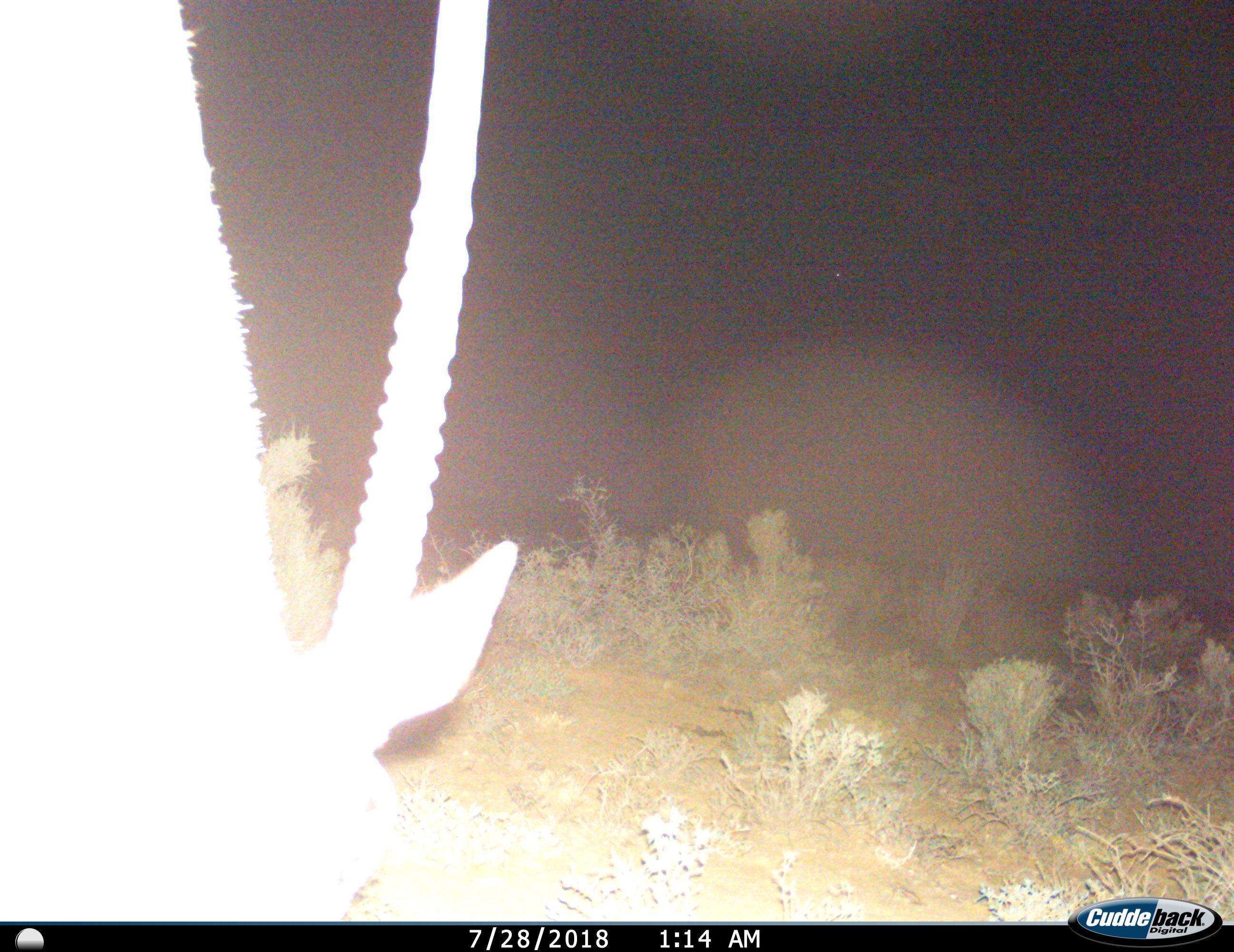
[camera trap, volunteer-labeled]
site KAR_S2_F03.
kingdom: Animalia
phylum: Chordata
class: Mammalia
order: Artiodactyla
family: Bovidae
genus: Oryx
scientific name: Oryx gazella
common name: gemsbok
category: oryx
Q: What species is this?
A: Oryx (gemsbok) (Oryx gazella).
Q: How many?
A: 1.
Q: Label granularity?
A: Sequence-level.